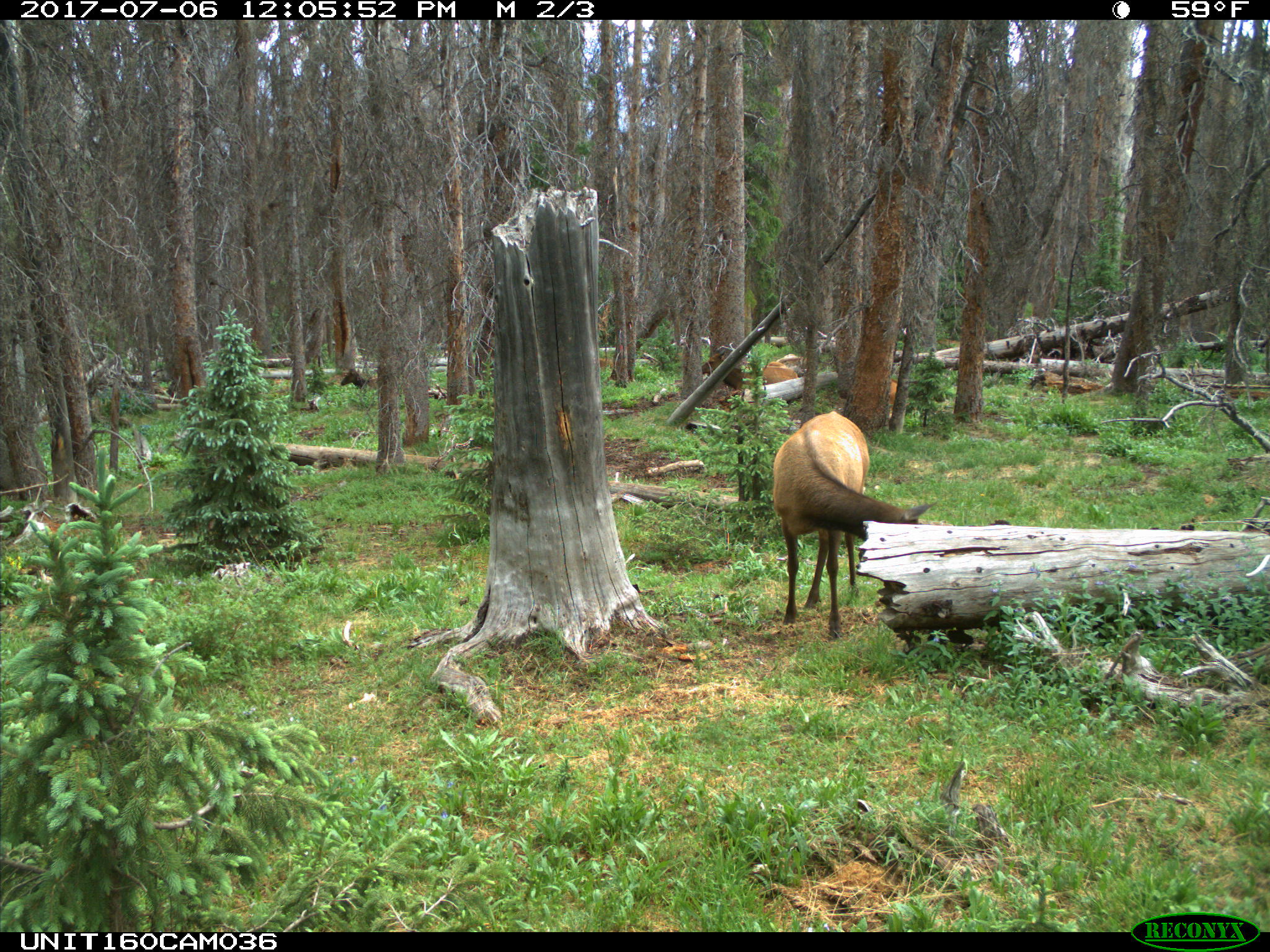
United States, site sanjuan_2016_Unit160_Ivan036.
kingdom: Animalia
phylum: Chordata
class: Mammalia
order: Artiodactyla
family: Cervidae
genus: Cervus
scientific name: Cervus elaphus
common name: red deer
Cervus elaphus (red deer).